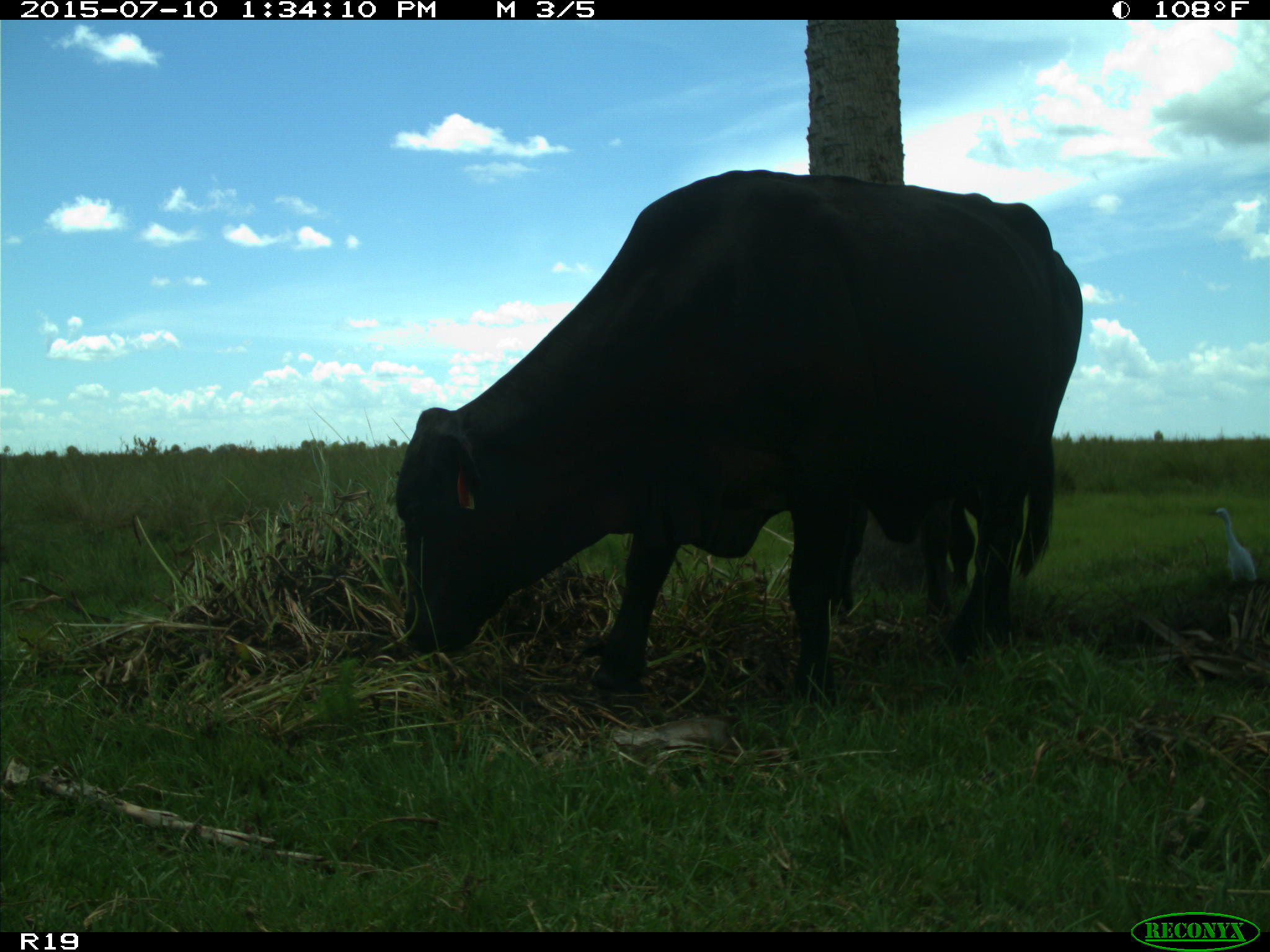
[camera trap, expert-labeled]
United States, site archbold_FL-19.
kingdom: Animalia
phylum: Chordata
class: Mammalia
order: Artiodactyla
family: Bovidae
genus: Bos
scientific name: Bos taurus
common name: domestic cow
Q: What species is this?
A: Bos taurus (domestic cow).